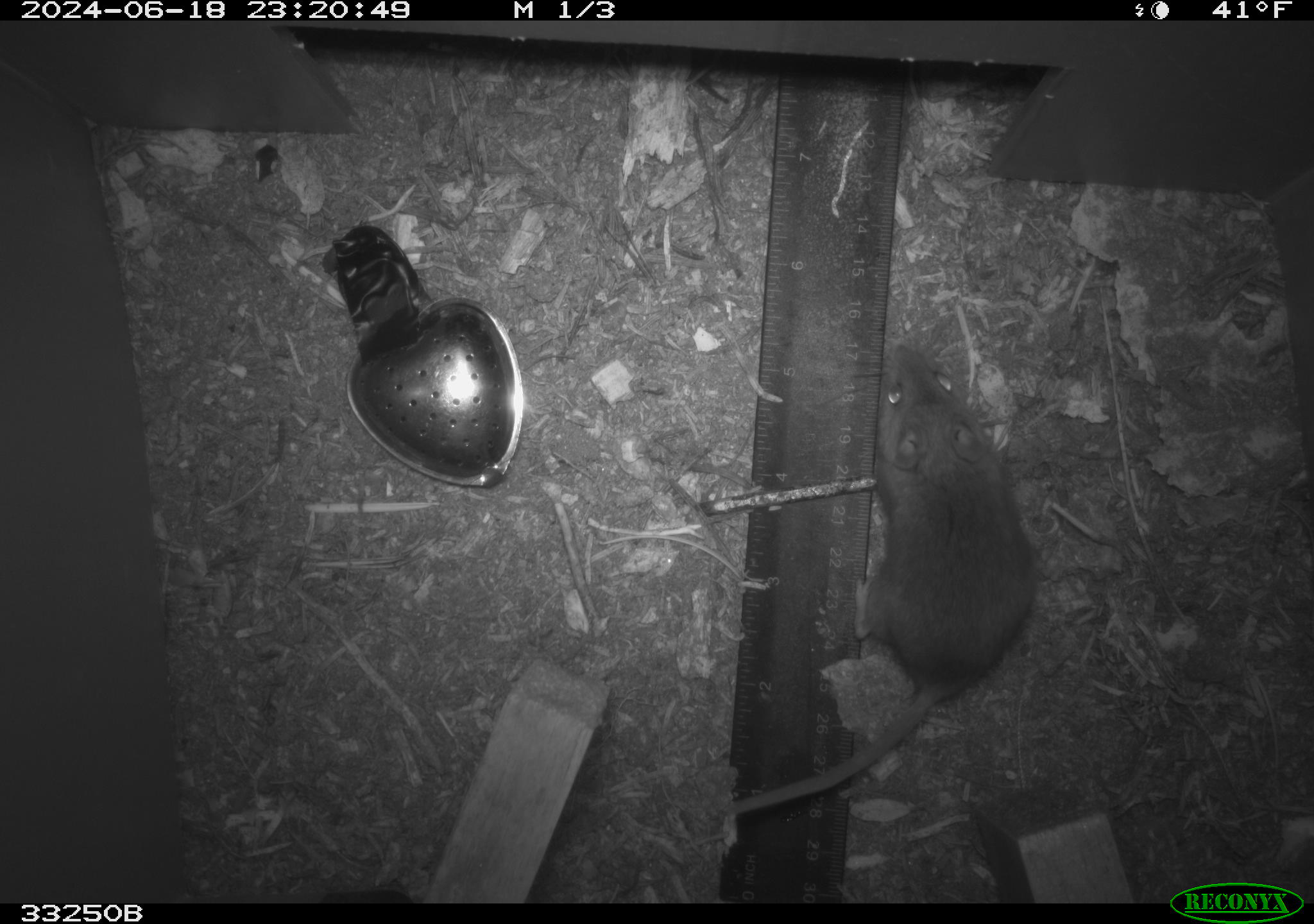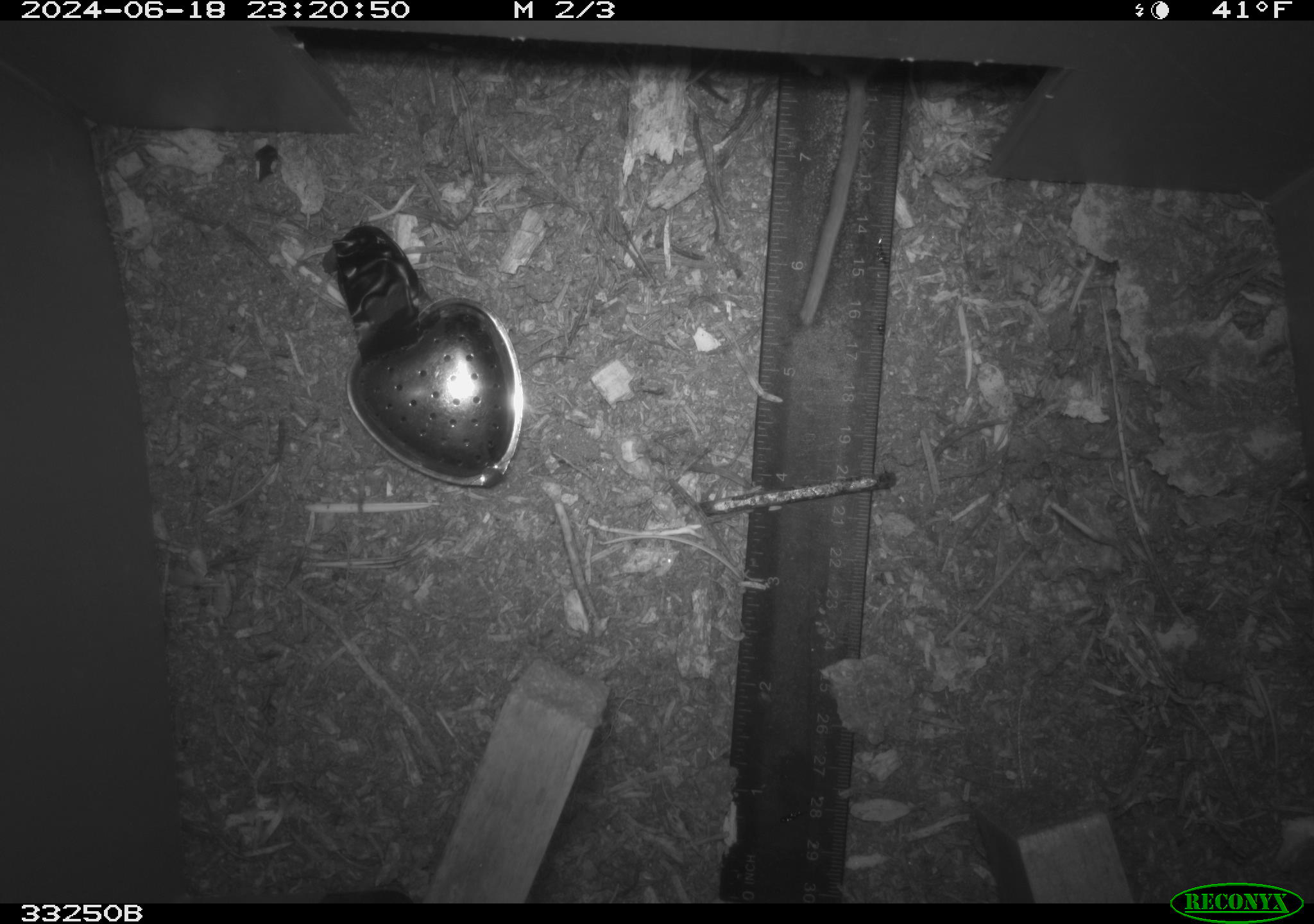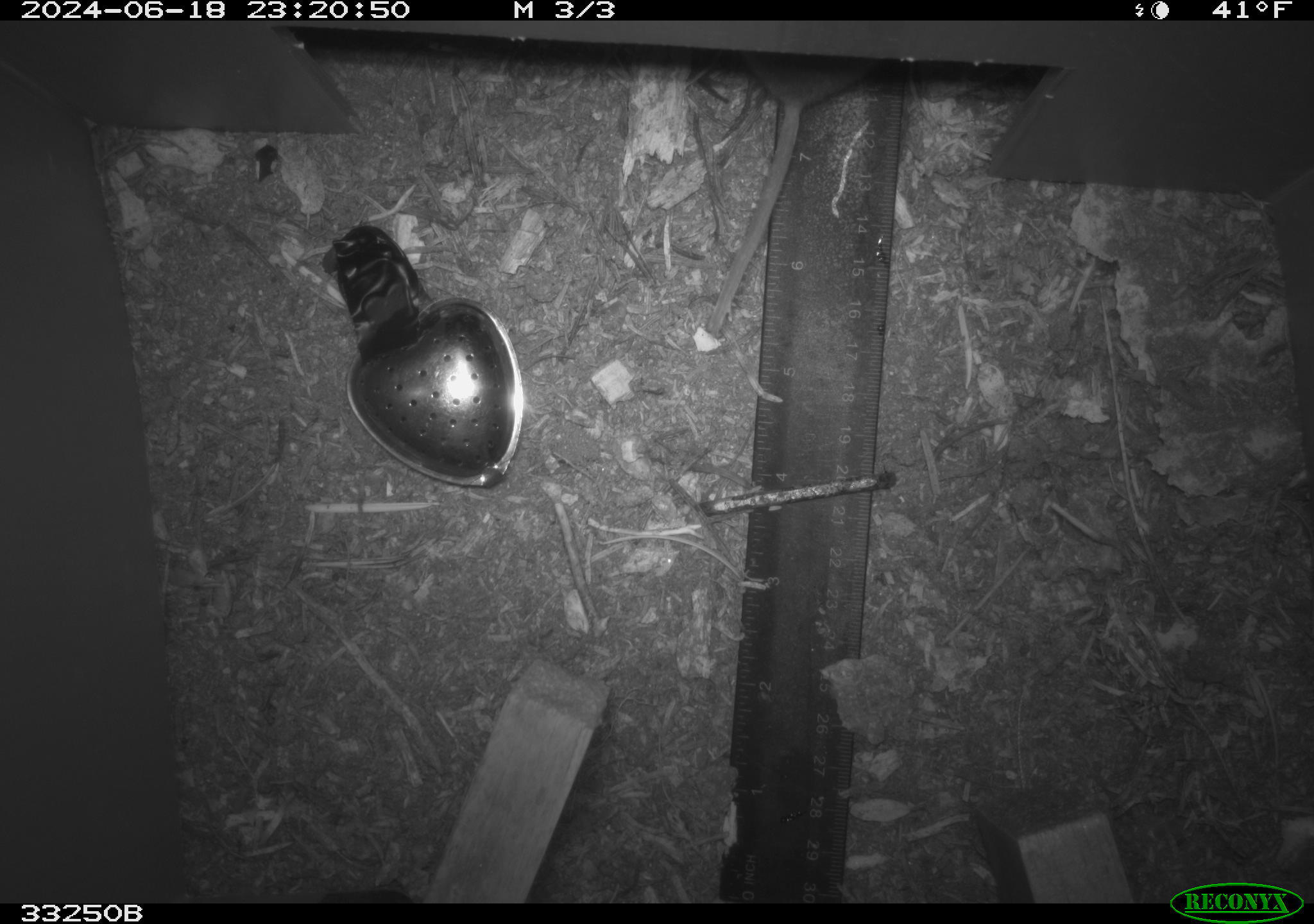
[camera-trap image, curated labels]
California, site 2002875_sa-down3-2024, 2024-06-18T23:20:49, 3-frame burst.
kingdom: Animalia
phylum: Chordata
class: Mammalia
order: Rodentia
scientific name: Rodentia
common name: rodent